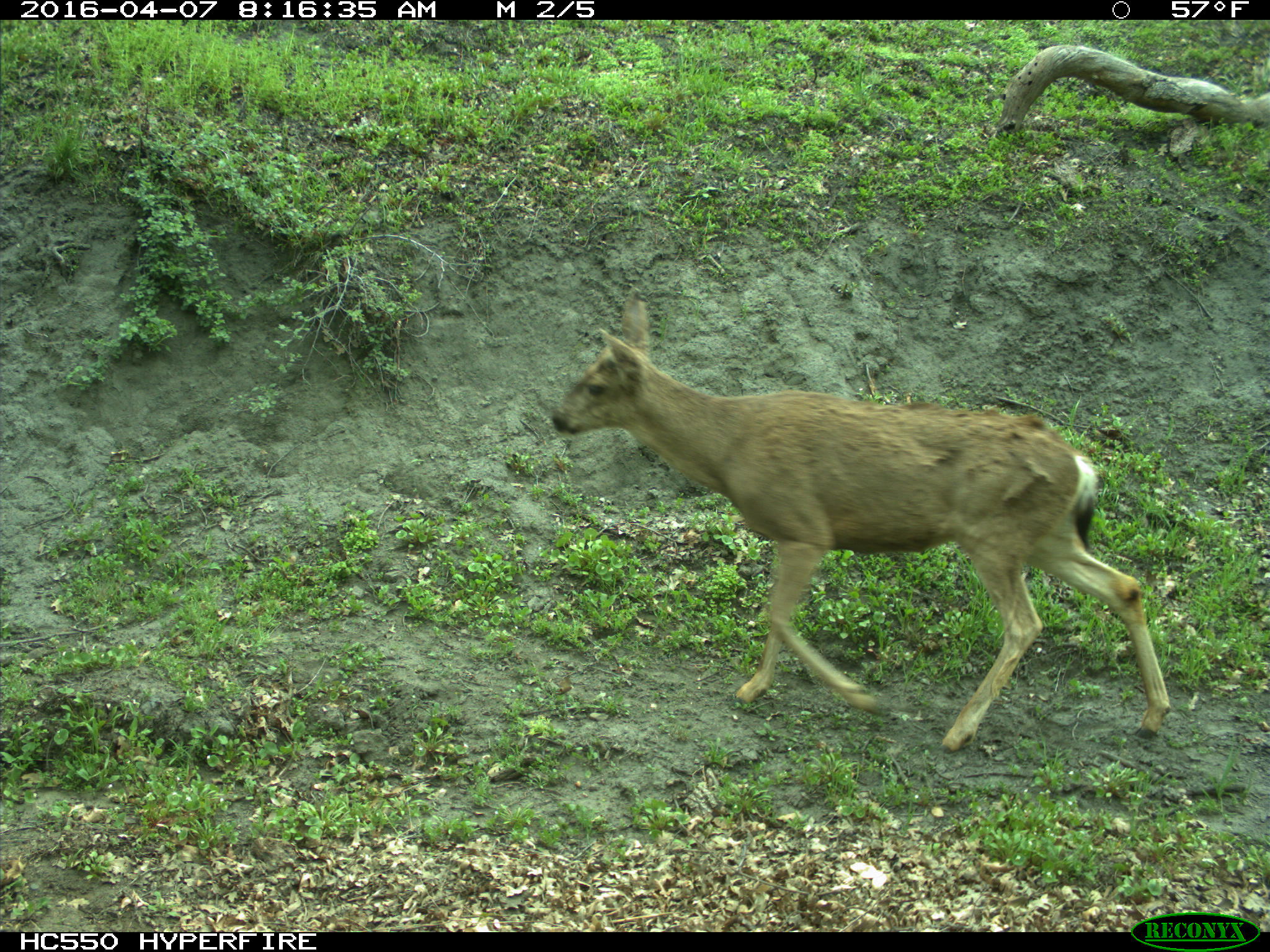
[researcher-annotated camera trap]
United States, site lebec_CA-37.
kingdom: Animalia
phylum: Chordata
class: Mammalia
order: Artiodactyla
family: Cervidae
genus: Odocoileus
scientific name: Odocoileus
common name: deer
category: unidentified deer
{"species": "unidentified deer (deer) (Odocoileus)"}